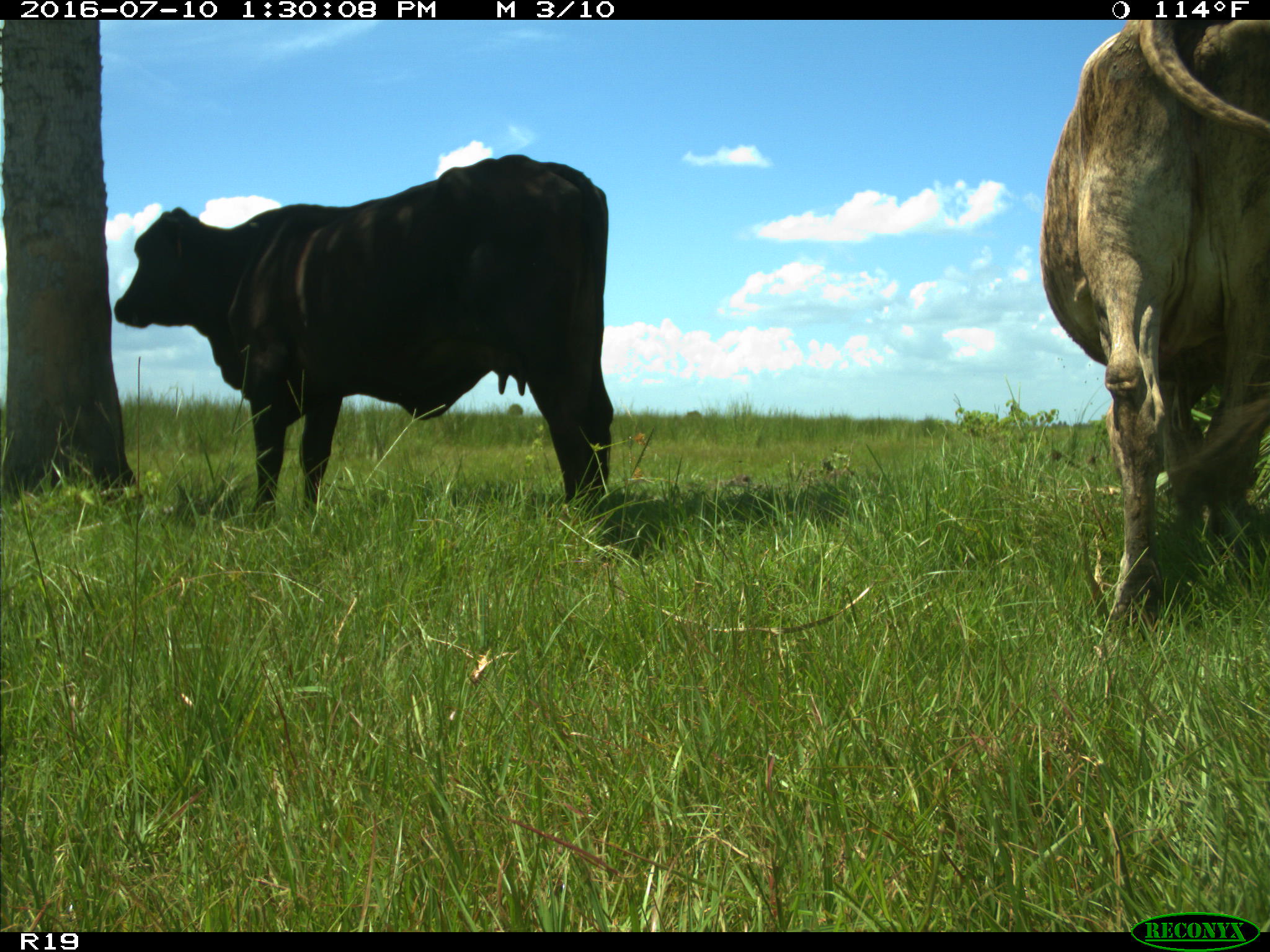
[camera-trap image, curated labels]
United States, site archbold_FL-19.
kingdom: Animalia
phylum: Chordata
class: Mammalia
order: Artiodactyla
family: Bovidae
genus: Bos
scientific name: Bos taurus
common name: domestic cow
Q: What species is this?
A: Bos taurus (domestic cow).